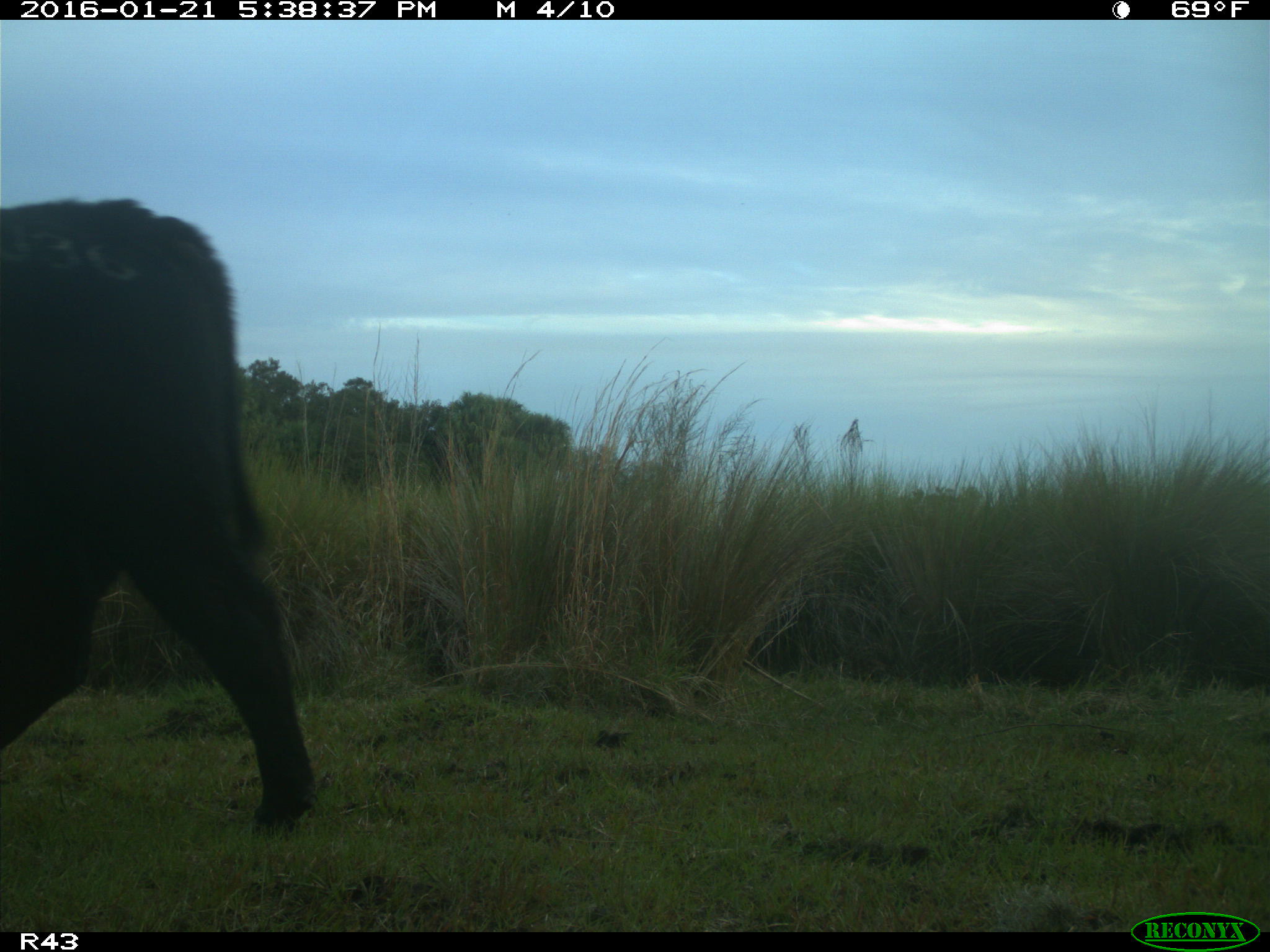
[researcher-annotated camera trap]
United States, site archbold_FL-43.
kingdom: Animalia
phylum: Chordata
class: Mammalia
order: Artiodactyla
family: Bovidae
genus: Bos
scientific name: Bos taurus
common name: domestic cow